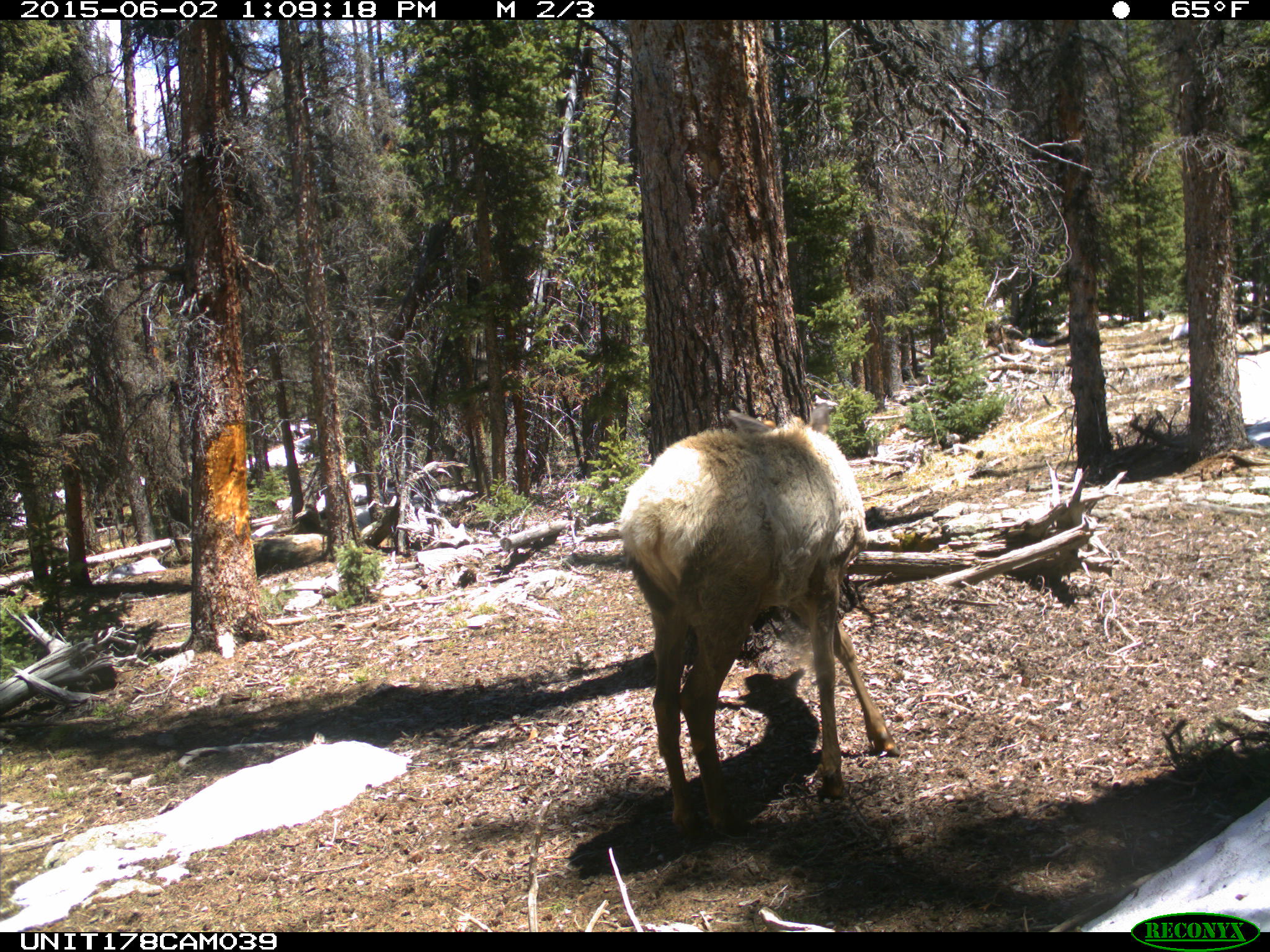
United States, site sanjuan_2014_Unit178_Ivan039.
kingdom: Animalia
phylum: Chordata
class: Mammalia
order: Artiodactyla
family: Cervidae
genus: Cervus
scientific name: Cervus elaphus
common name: red deer